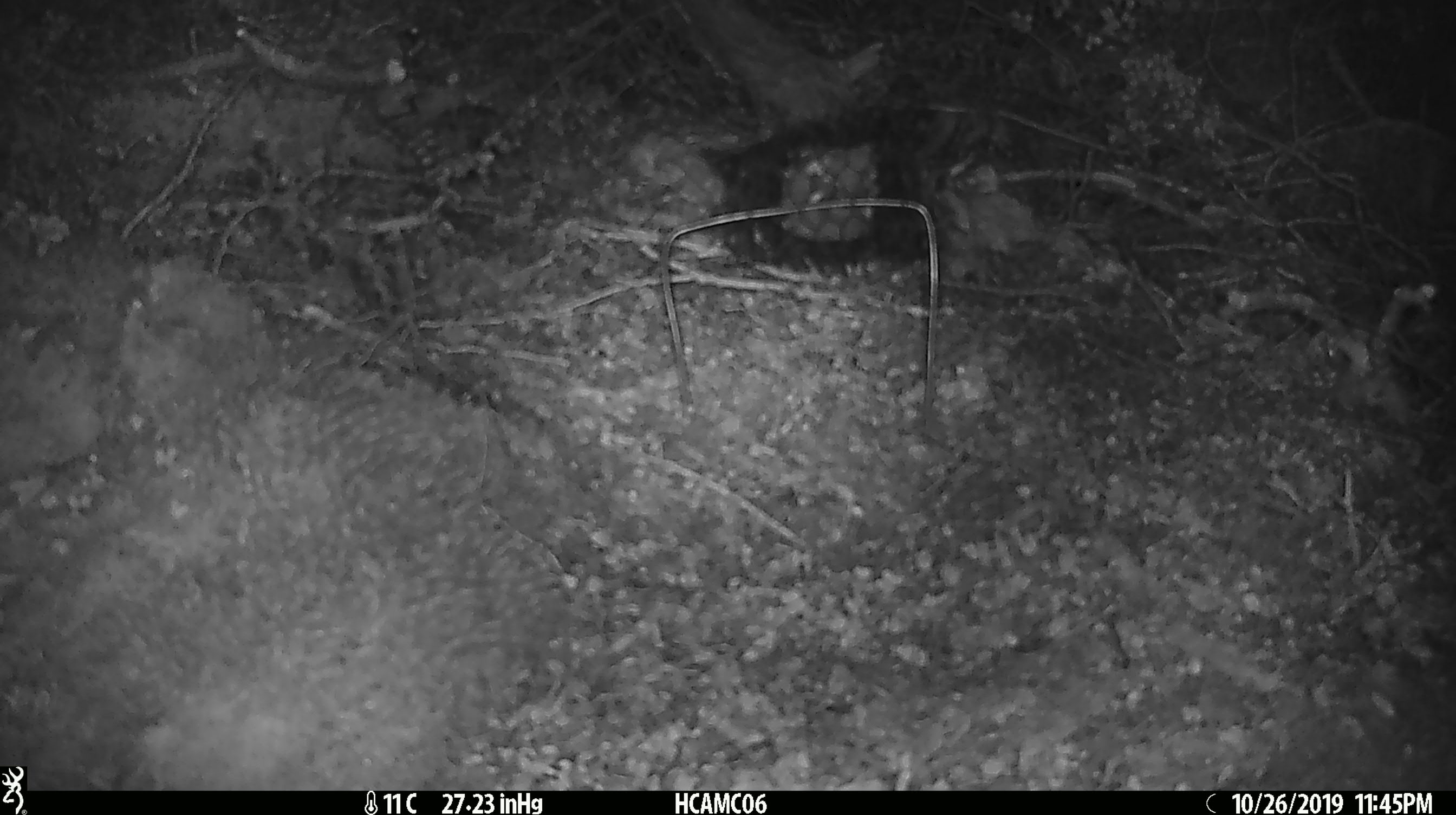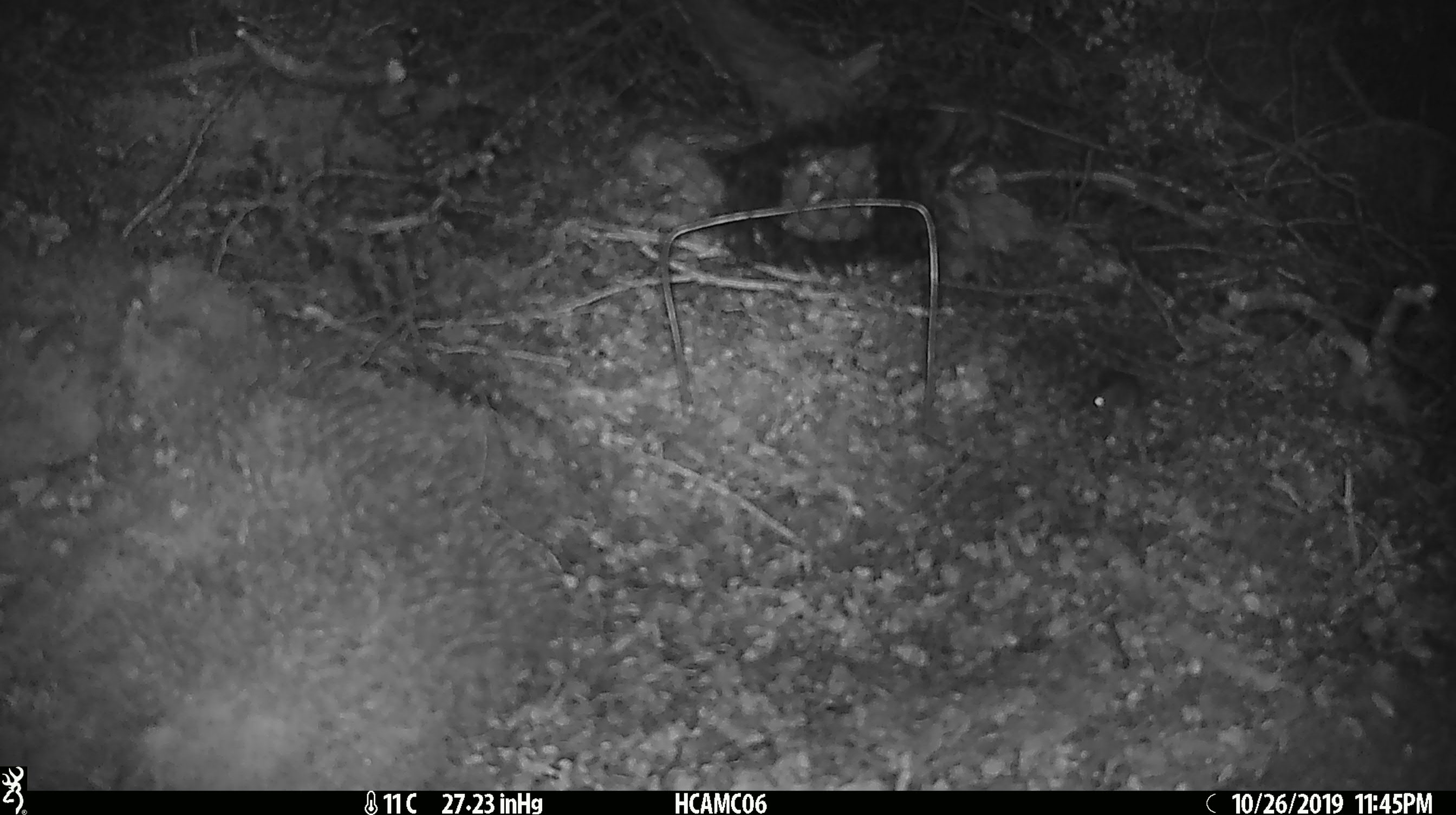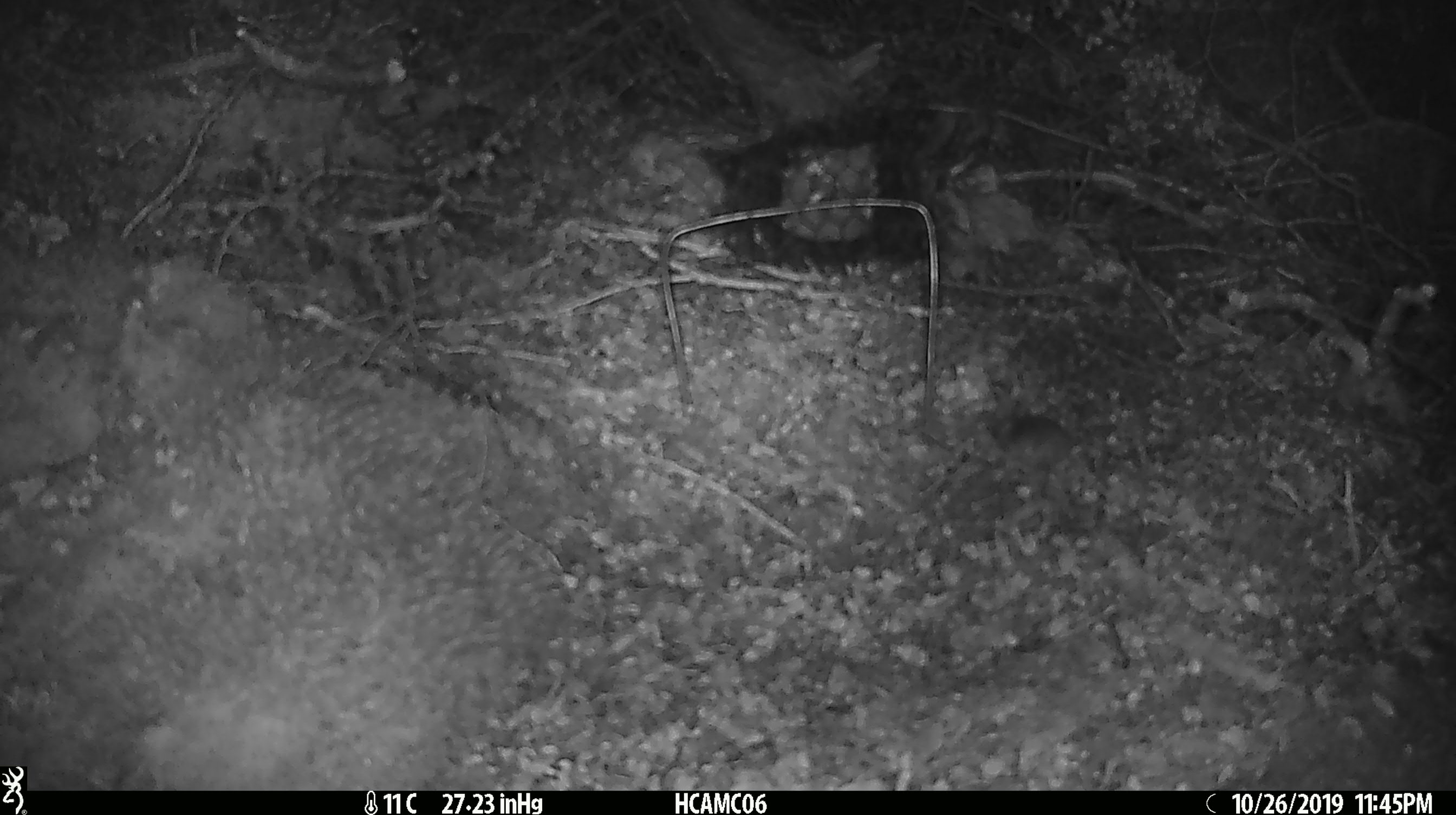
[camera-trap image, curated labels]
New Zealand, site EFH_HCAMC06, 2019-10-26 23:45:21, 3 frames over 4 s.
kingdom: Animalia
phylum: Chordata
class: Mammalia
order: Rodentia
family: Muridae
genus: Mus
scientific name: Mus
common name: mouse